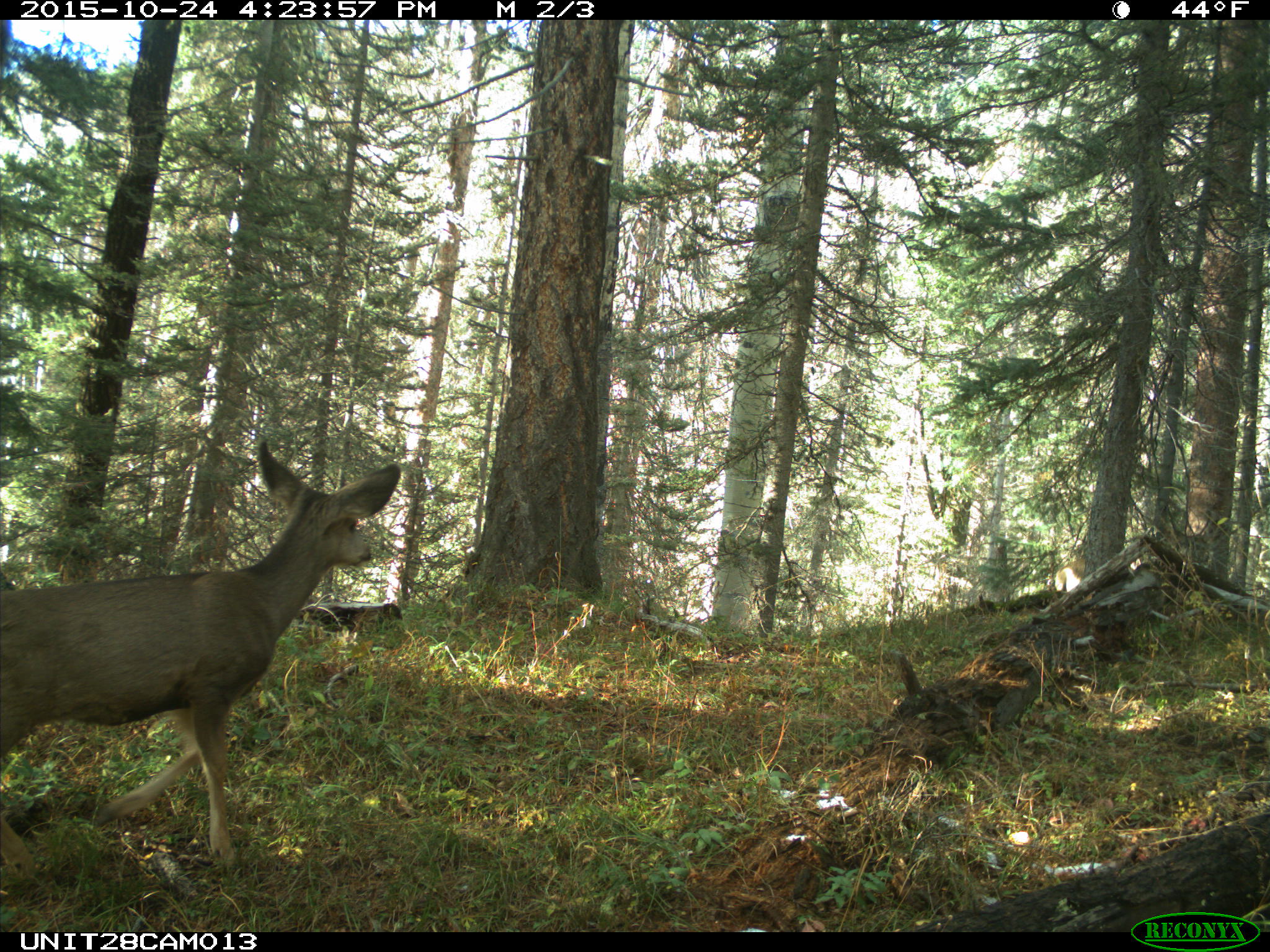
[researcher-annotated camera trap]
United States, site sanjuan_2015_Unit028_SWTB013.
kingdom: Animalia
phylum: Chordata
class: Mammalia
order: Artiodactyla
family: Cervidae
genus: Odocoileus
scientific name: Odocoileus hemionus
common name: mule deer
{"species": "Odocoileus hemionus (mule deer)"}